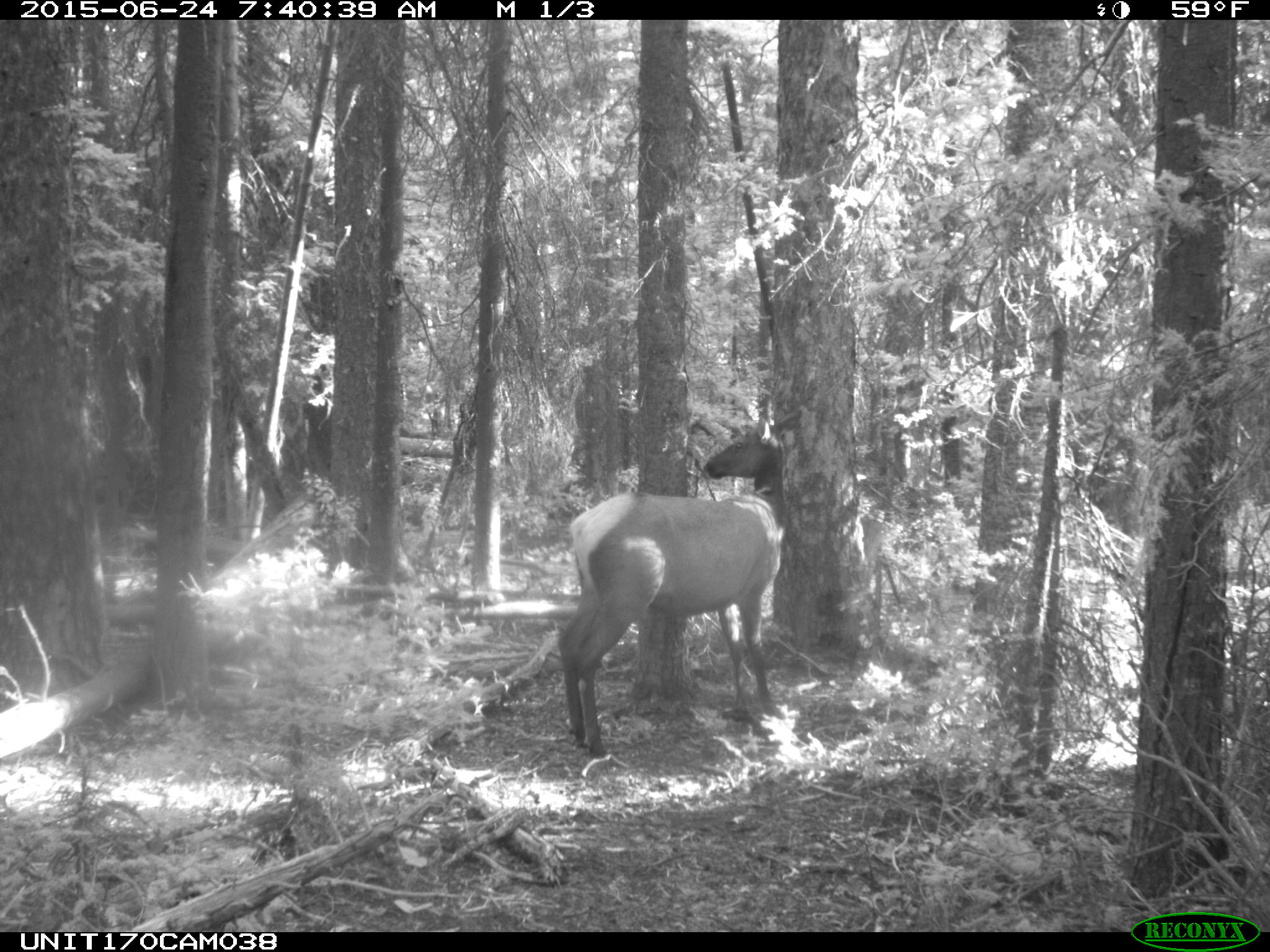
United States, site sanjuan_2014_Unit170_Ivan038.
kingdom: Animalia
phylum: Chordata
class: Mammalia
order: Artiodactyla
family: Cervidae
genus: Cervus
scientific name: Cervus elaphus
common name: red deer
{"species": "Cervus elaphus (red deer)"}